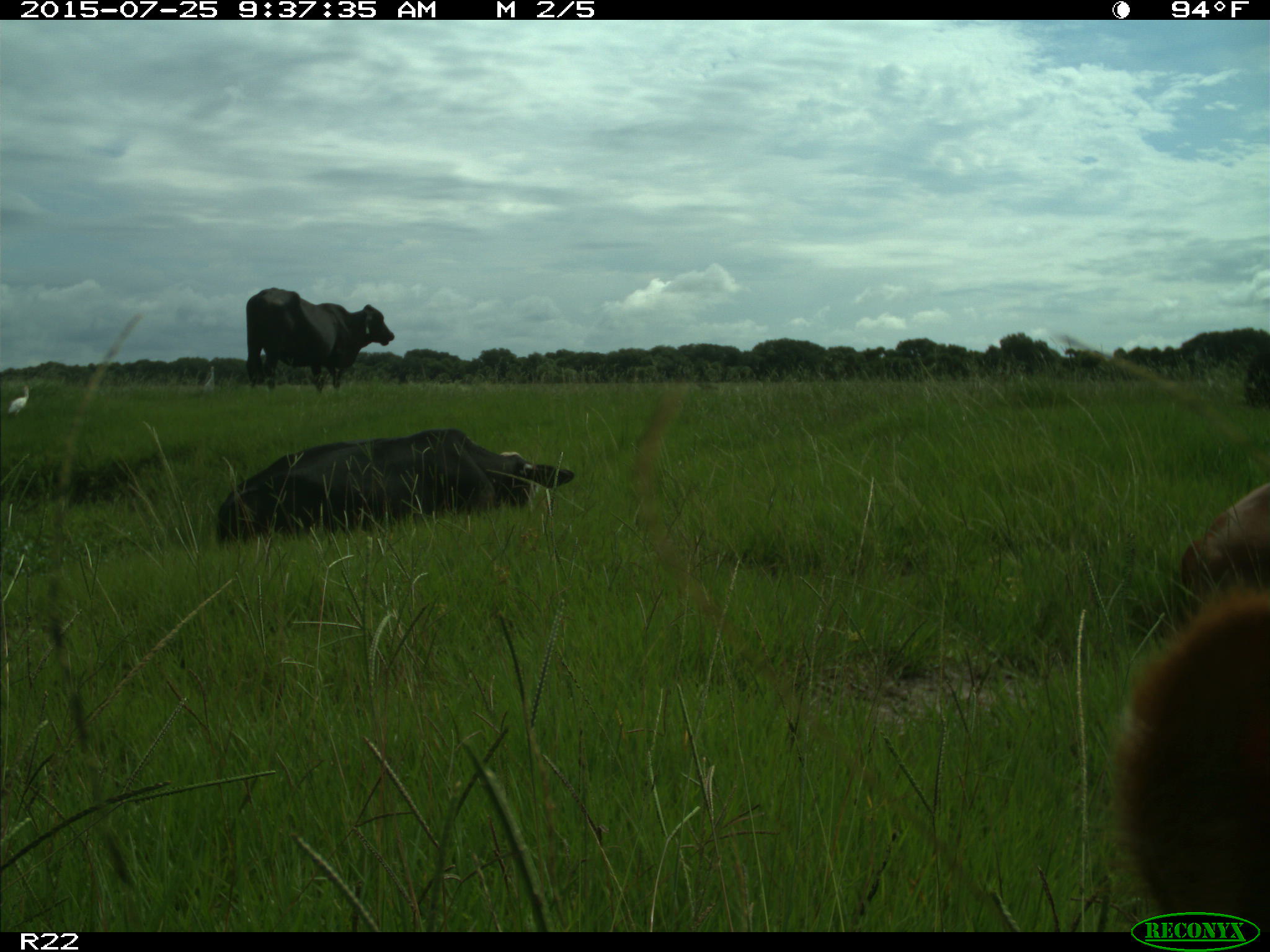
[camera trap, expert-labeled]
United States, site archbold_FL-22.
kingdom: Animalia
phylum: Chordata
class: Mammalia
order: Artiodactyla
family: Bovidae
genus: Bos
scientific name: Bos taurus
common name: domestic cow